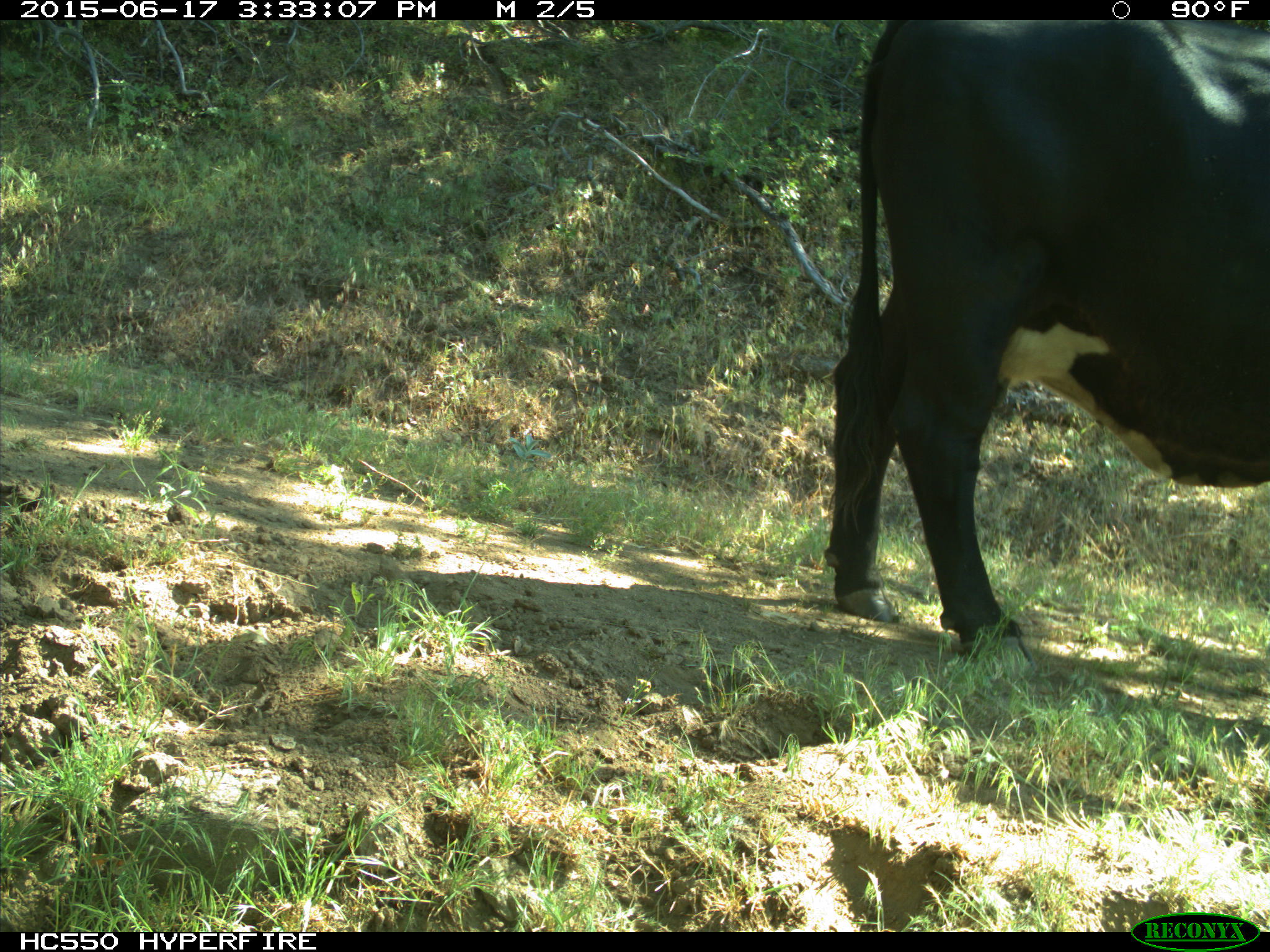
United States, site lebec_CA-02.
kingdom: Animalia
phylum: Chordata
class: Mammalia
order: Artiodactyla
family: Bovidae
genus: Bos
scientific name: Bos taurus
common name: domestic cow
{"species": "Bos taurus (domestic cow)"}